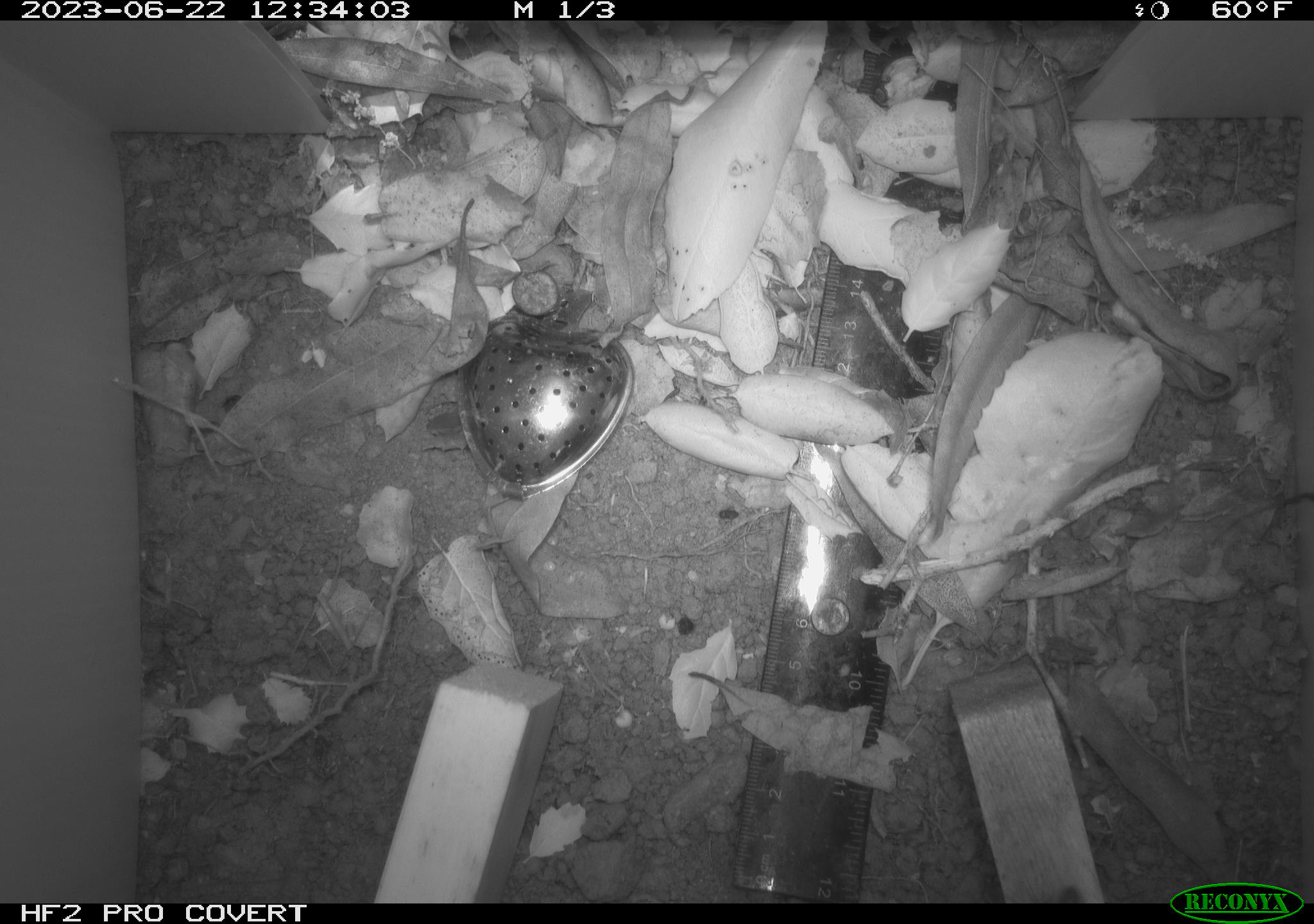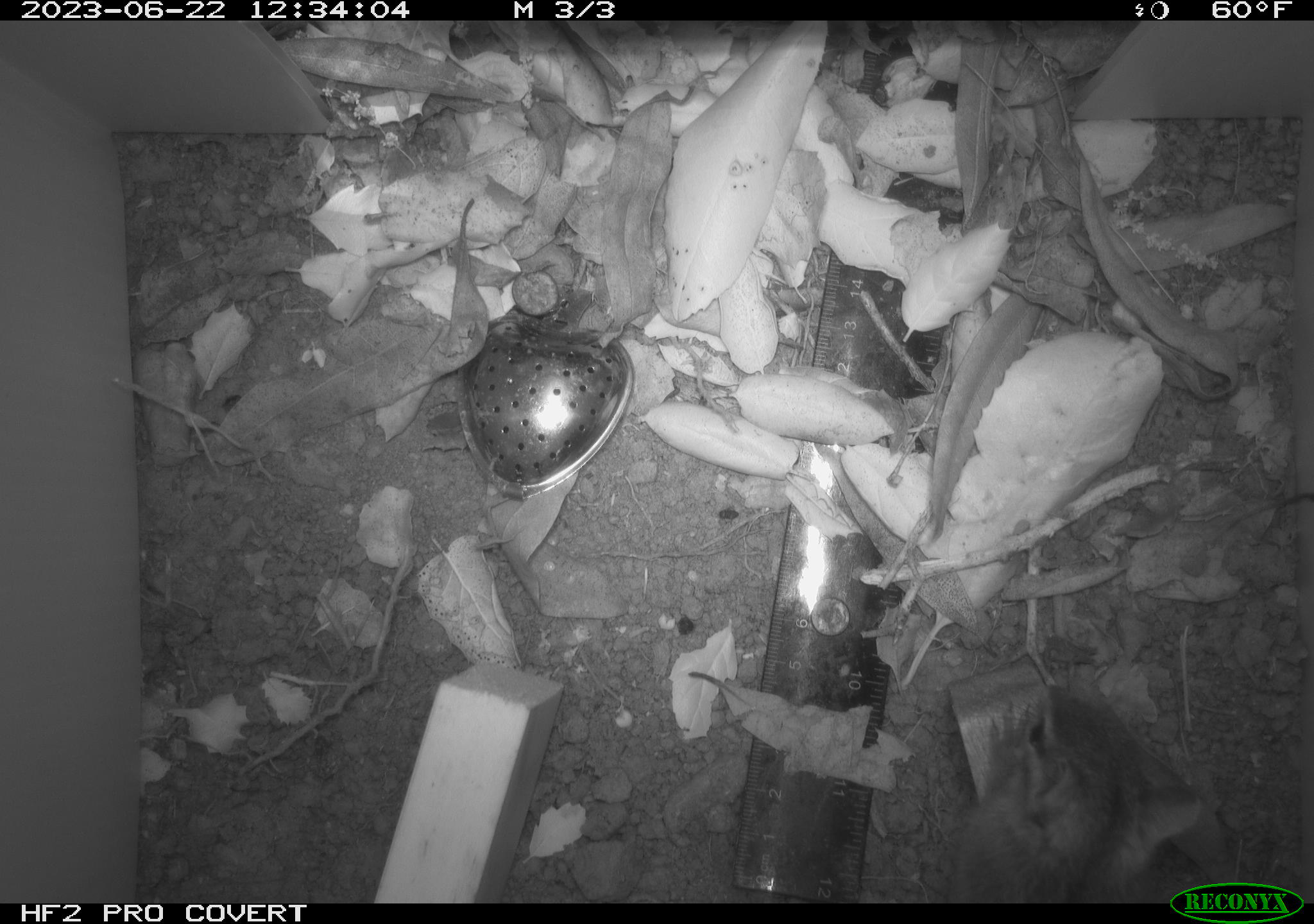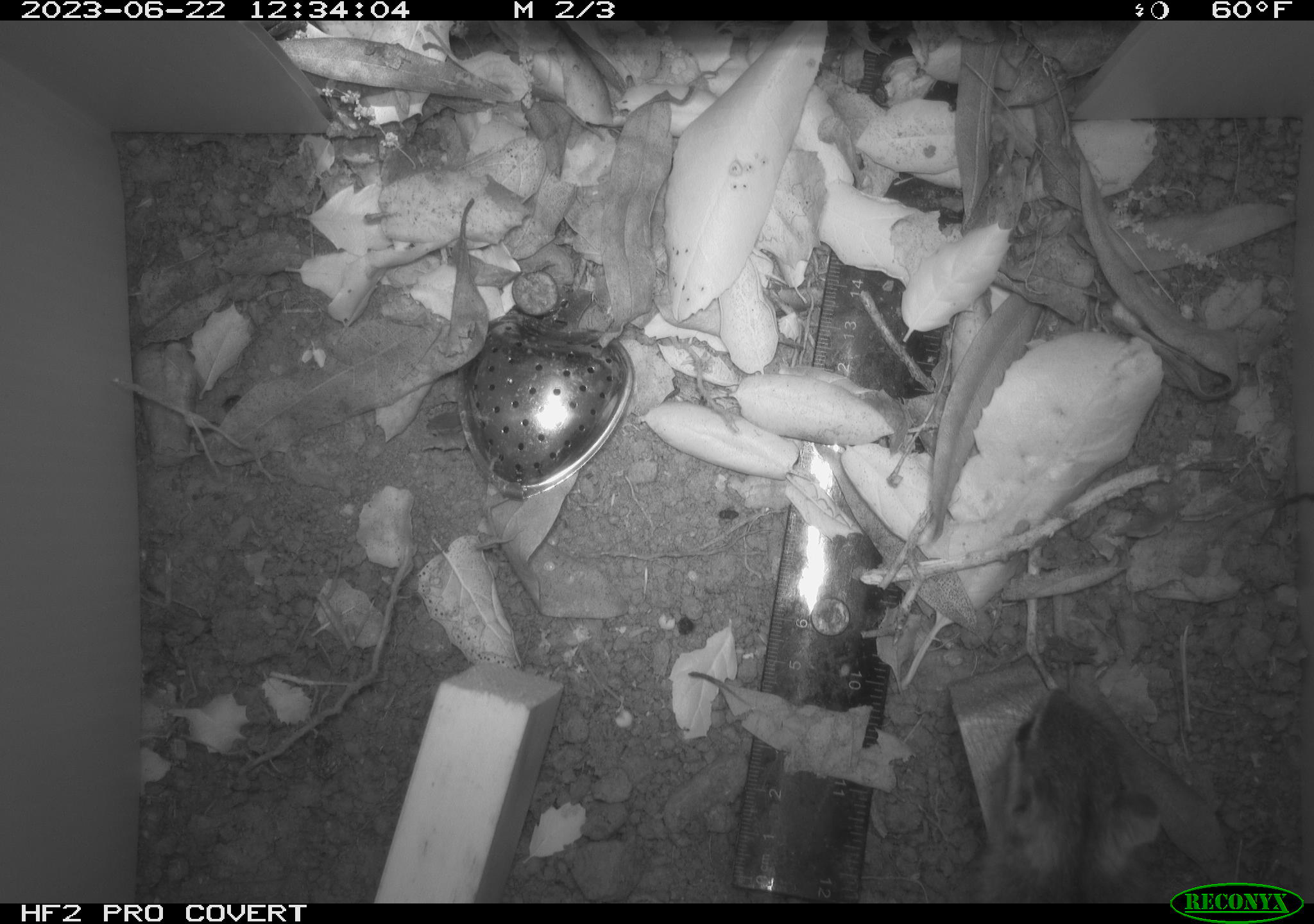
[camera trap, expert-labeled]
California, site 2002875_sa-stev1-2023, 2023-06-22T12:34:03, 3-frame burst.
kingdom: Animalia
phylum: Chordata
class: Mammalia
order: Rodentia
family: Sciuridae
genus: Neotamias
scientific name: Neotamias merriami merriami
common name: merriam's chipmunk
Merriam's chipmunk (Neotamias merriami merriami).